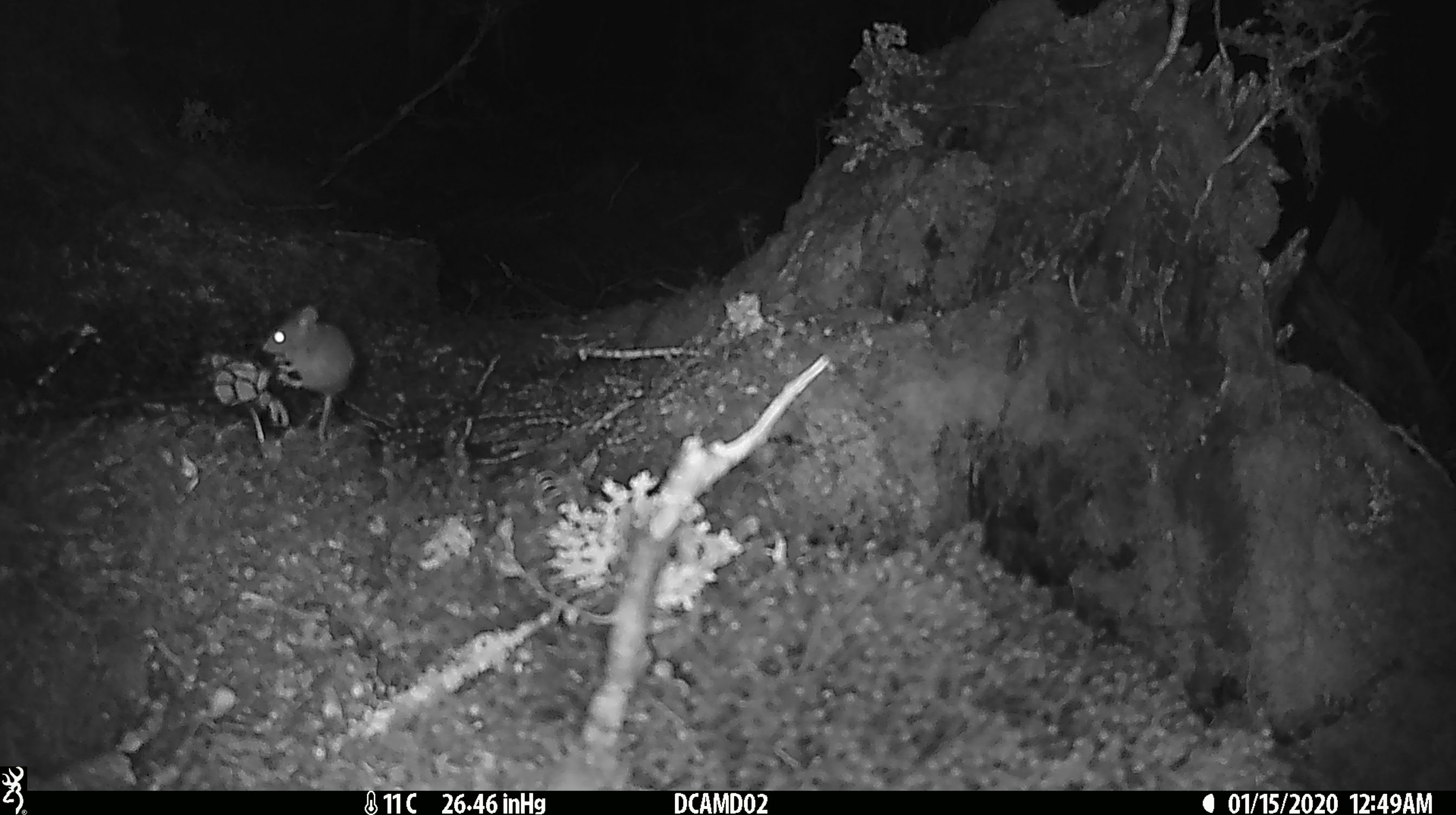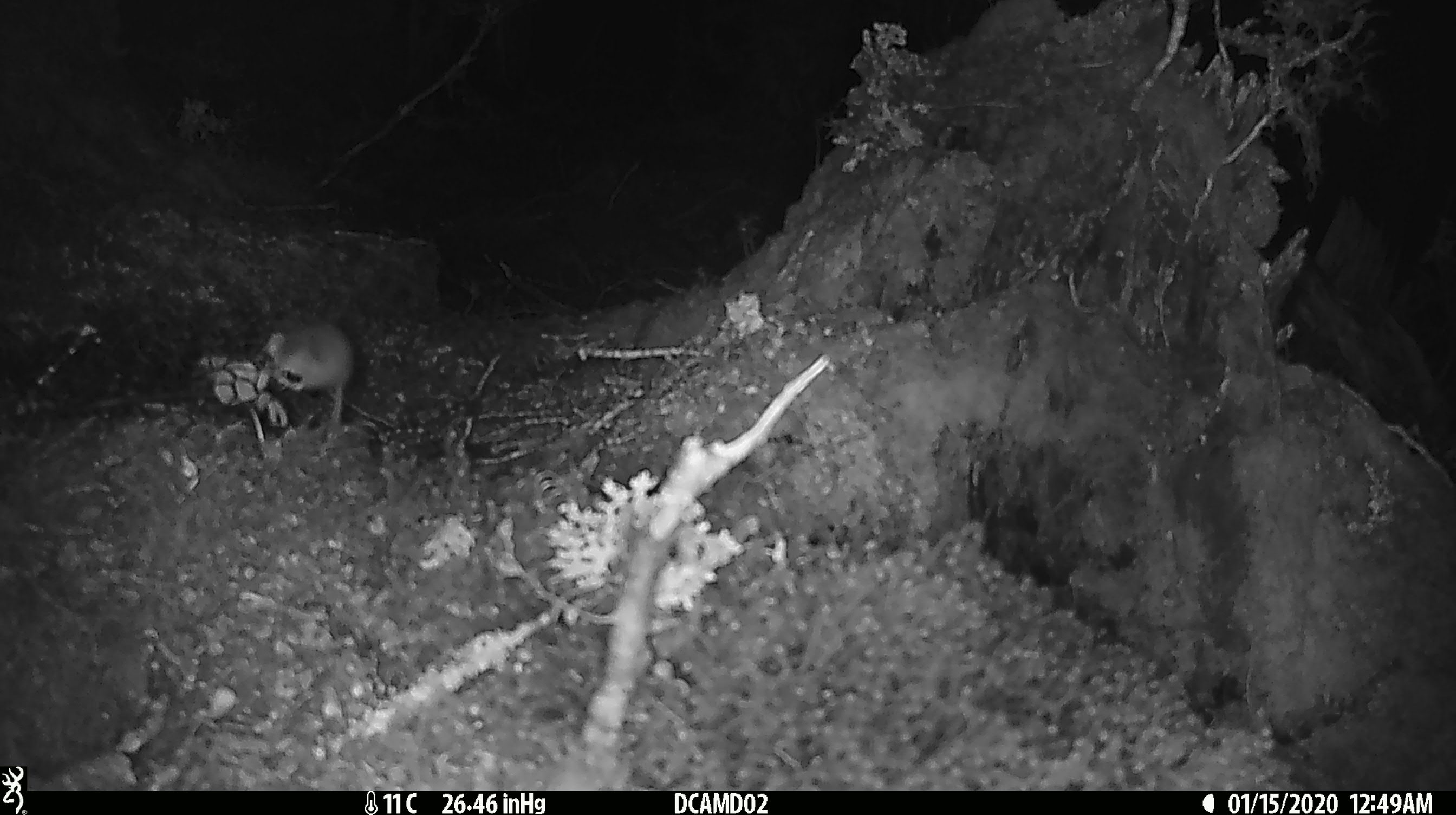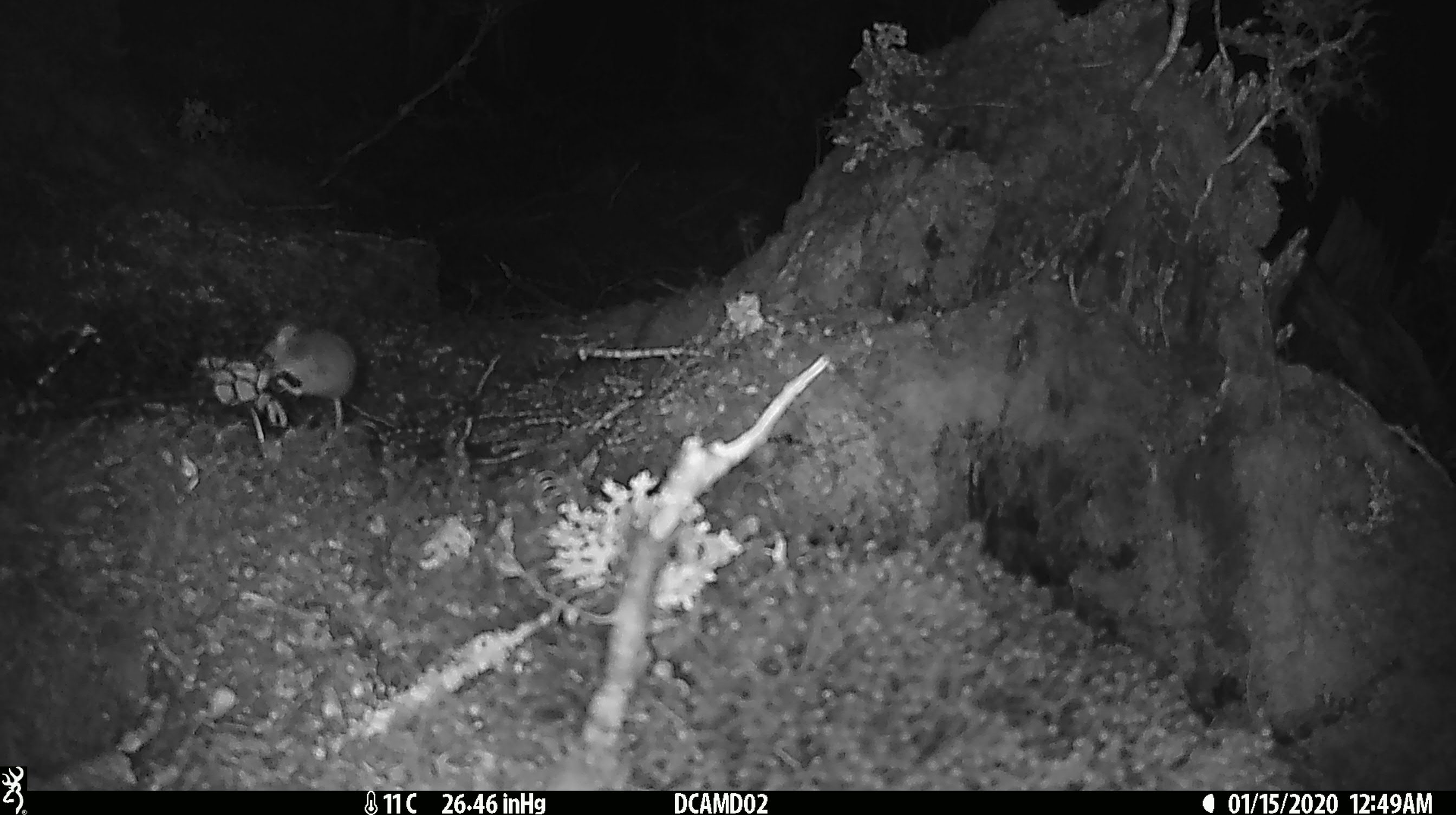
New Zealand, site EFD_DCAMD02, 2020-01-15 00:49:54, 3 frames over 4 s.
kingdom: Animalia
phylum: Chordata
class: Mammalia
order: Rodentia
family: Muridae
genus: Mus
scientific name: Mus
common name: mouse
Mouse (Mus).